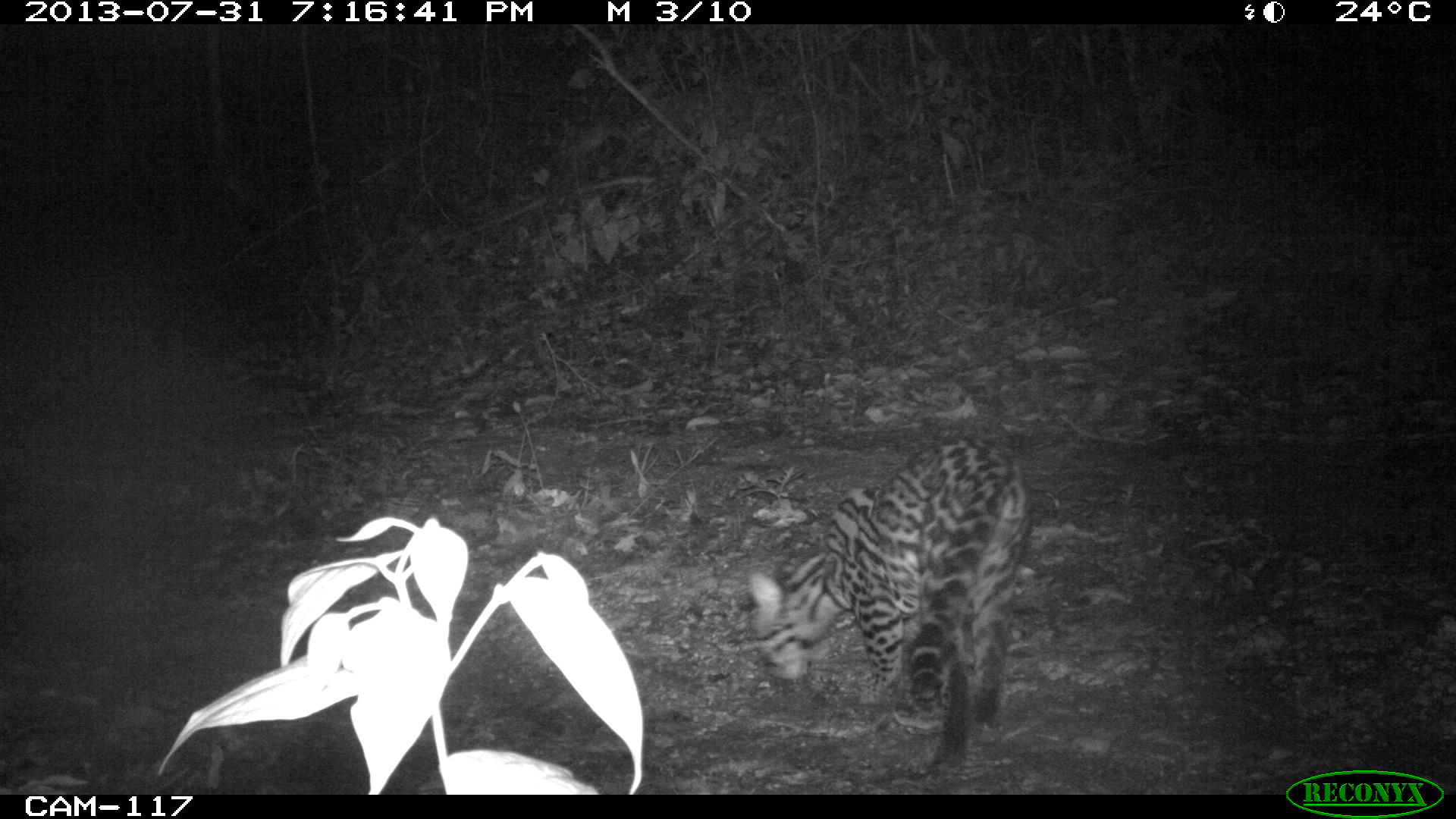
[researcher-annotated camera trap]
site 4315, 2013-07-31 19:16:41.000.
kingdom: Animalia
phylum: Chordata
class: Mammalia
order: Carnivora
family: Felidae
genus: Leopardus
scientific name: Leopardus pardalis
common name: ocelot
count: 1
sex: female